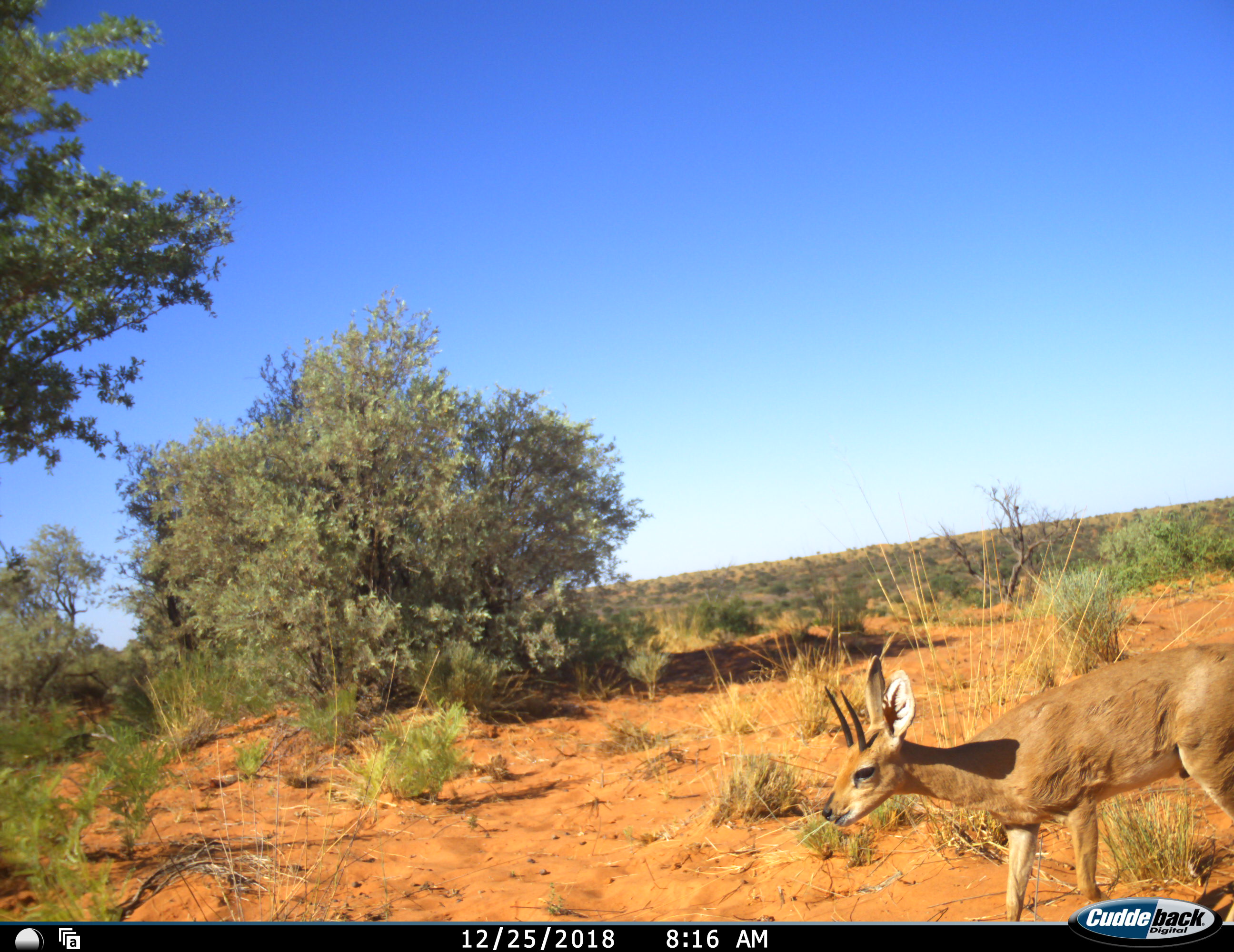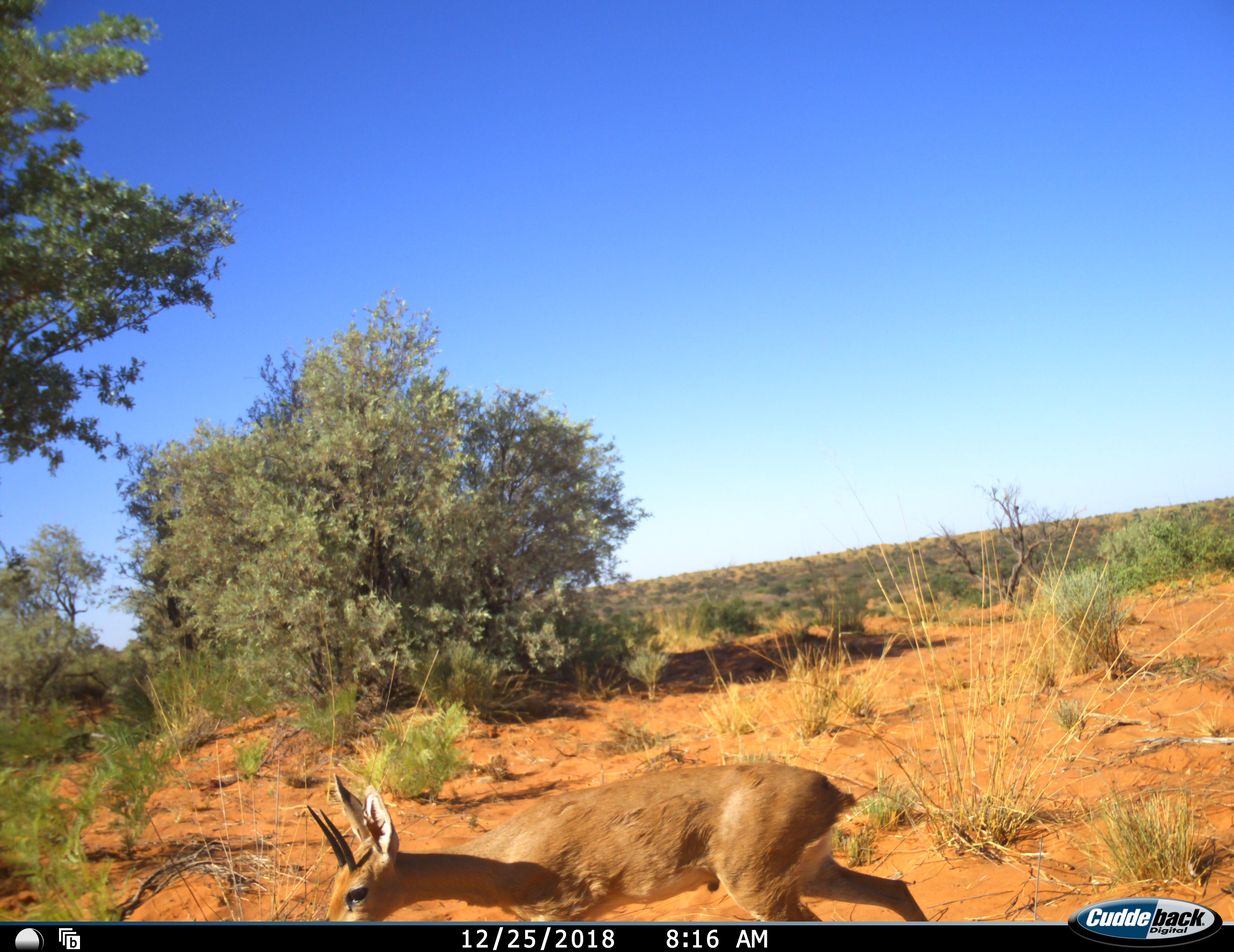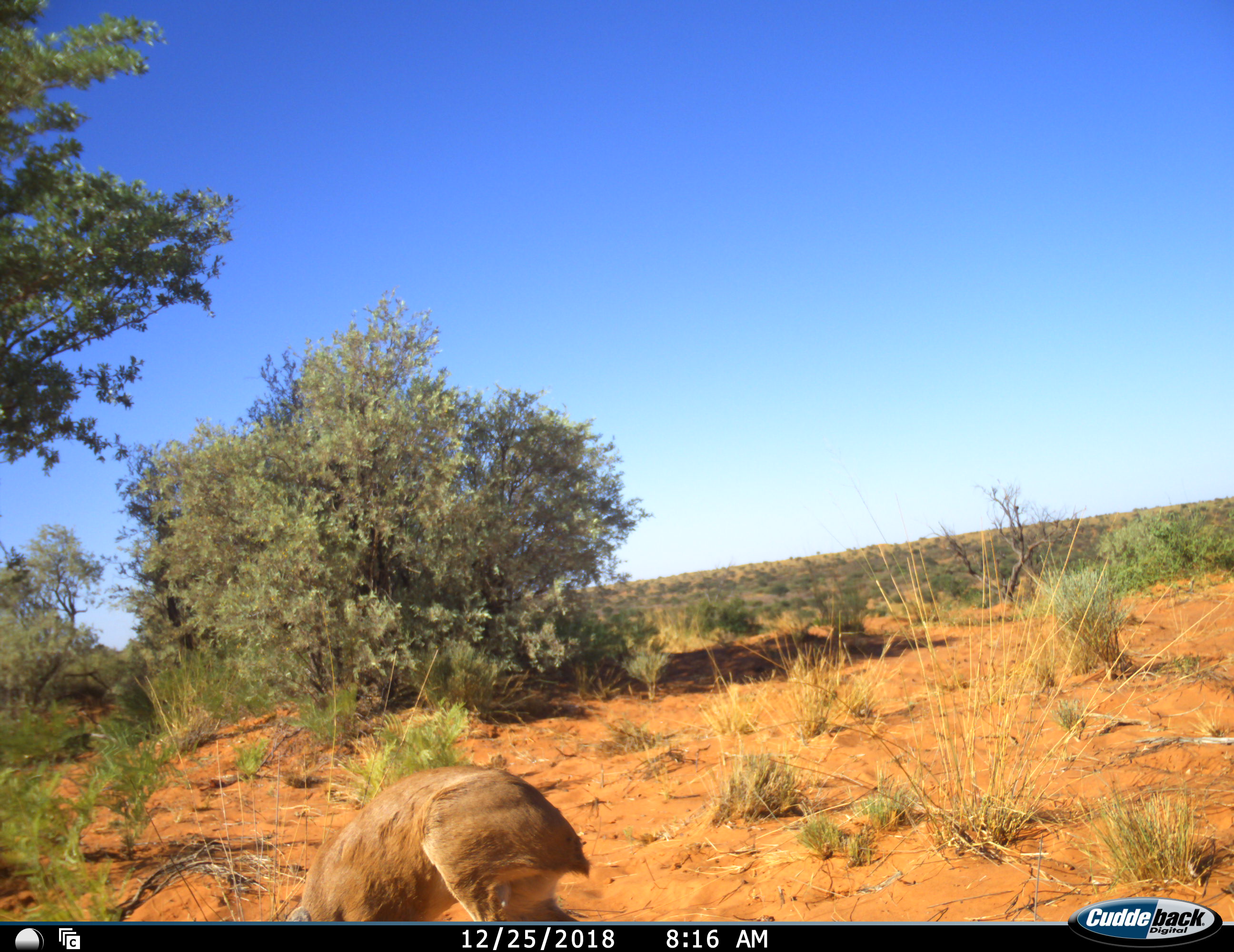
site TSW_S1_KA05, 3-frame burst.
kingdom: Animalia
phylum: Chordata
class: Mammalia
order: Artiodactyla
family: Bovidae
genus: Raphicerus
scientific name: Raphicerus campestris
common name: steenbok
Steenbok (Raphicerus campestris), count 1. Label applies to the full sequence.